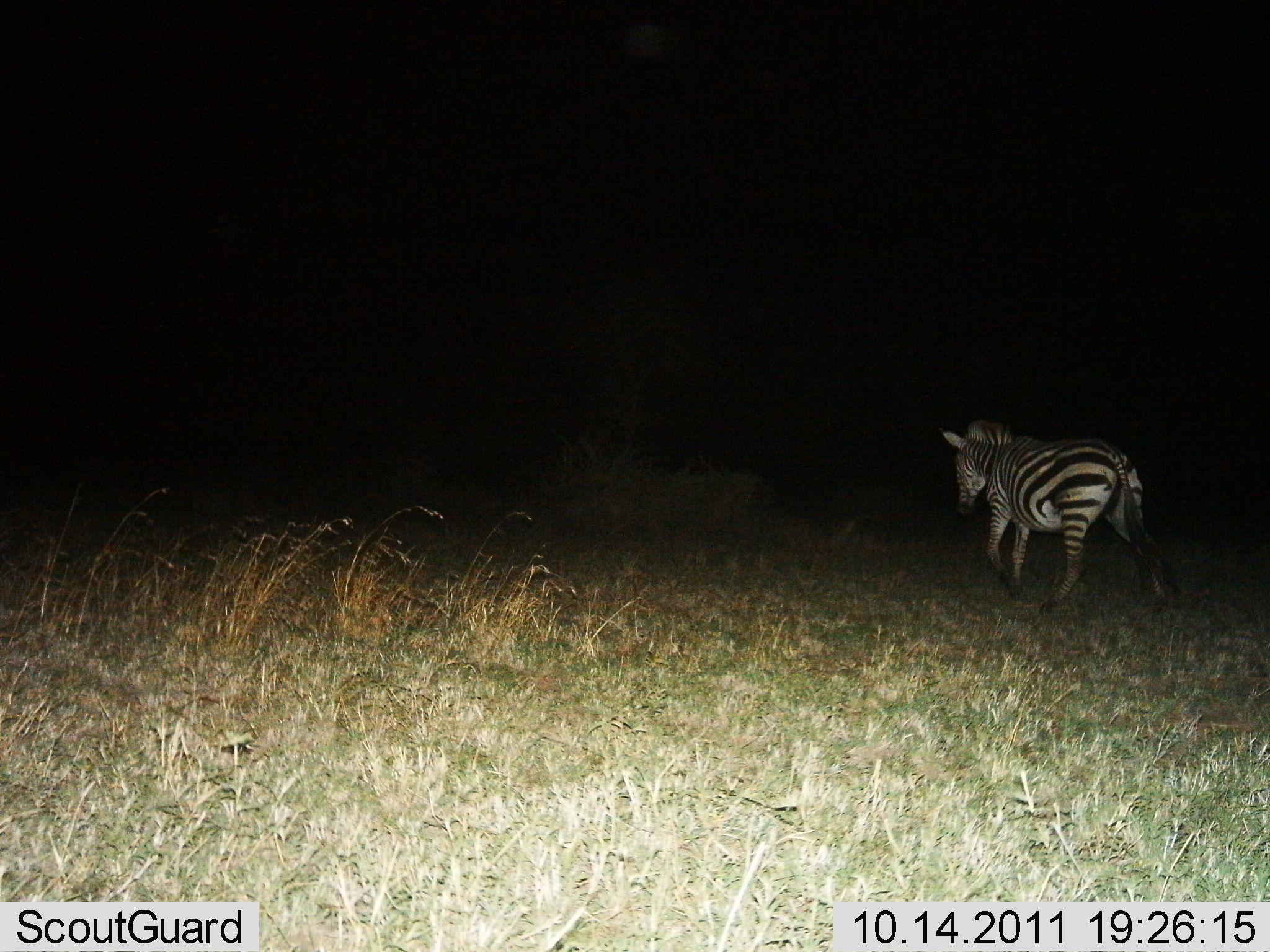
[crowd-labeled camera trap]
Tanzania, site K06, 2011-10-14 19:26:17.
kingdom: Animalia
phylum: Chordata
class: Mammalia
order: Perissodactyla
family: Equidae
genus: Equus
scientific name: Equus quagga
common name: plains zebra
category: zebra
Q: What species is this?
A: Zebra (plains zebra) (Equus quagga).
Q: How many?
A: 1.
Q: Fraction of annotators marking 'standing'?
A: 7%.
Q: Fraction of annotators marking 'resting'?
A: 0%.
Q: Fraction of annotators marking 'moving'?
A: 93%.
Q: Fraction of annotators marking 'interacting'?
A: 0%.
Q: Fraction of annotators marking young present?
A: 0%.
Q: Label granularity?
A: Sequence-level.